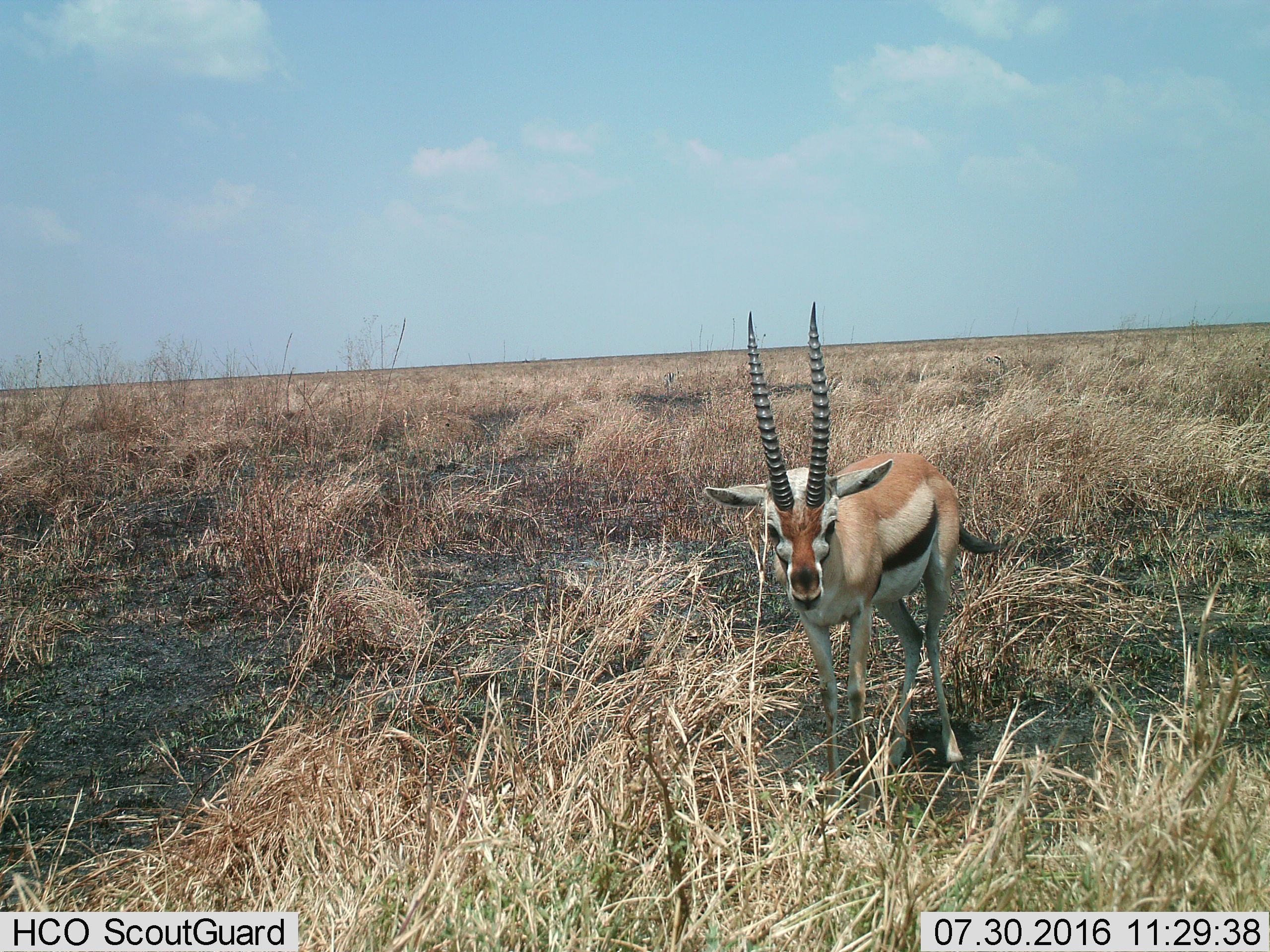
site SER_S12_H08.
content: unidentified animal